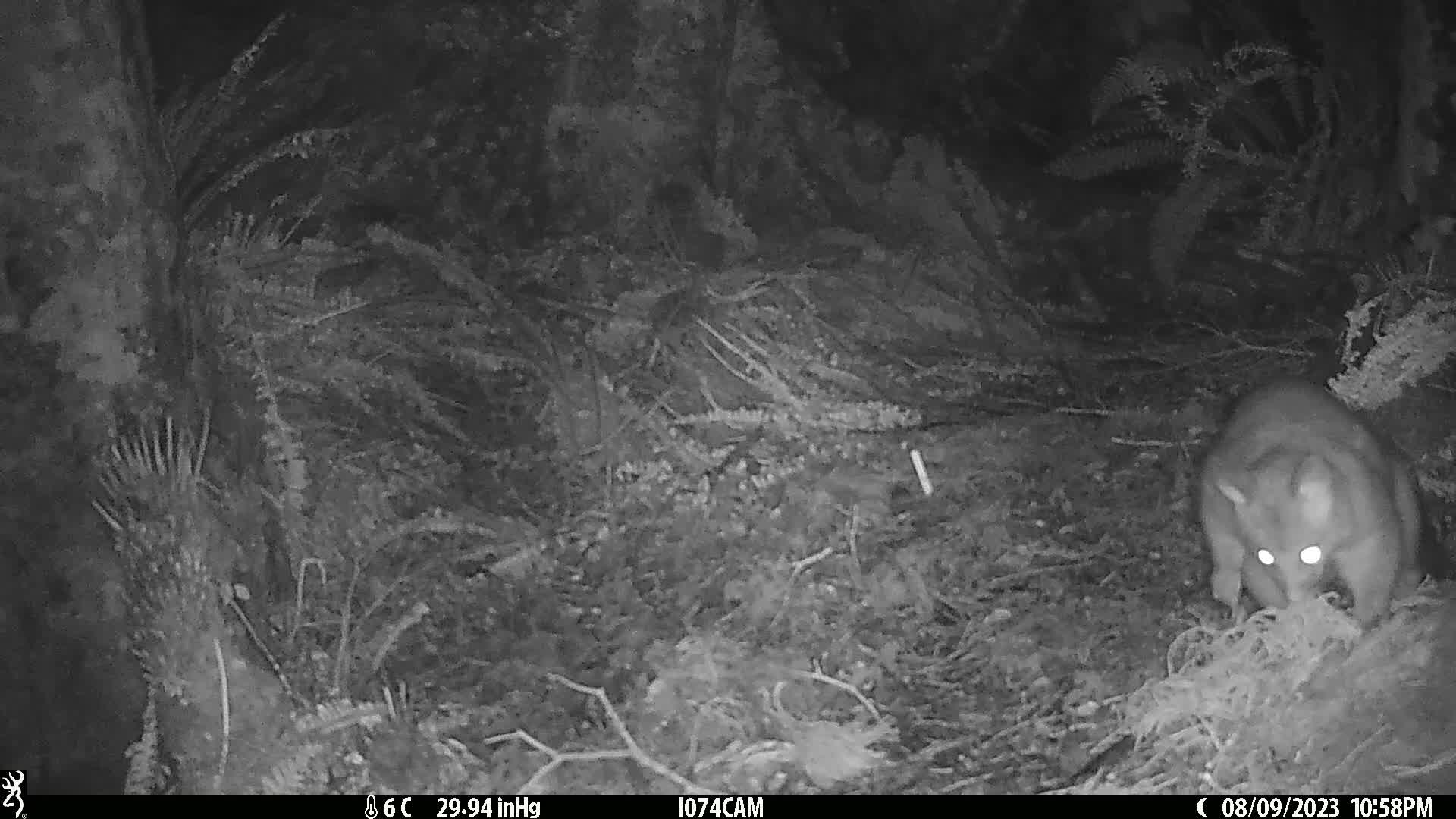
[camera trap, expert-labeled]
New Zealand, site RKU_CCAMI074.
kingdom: Animalia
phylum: Chordata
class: Mammalia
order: Diprotodontia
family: Phalangeridae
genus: Trichosurus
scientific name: Trichosurus vulpecula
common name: common brushtail possum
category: possum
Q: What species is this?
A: Possum (common brushtail possum) (Trichosurus vulpecula).